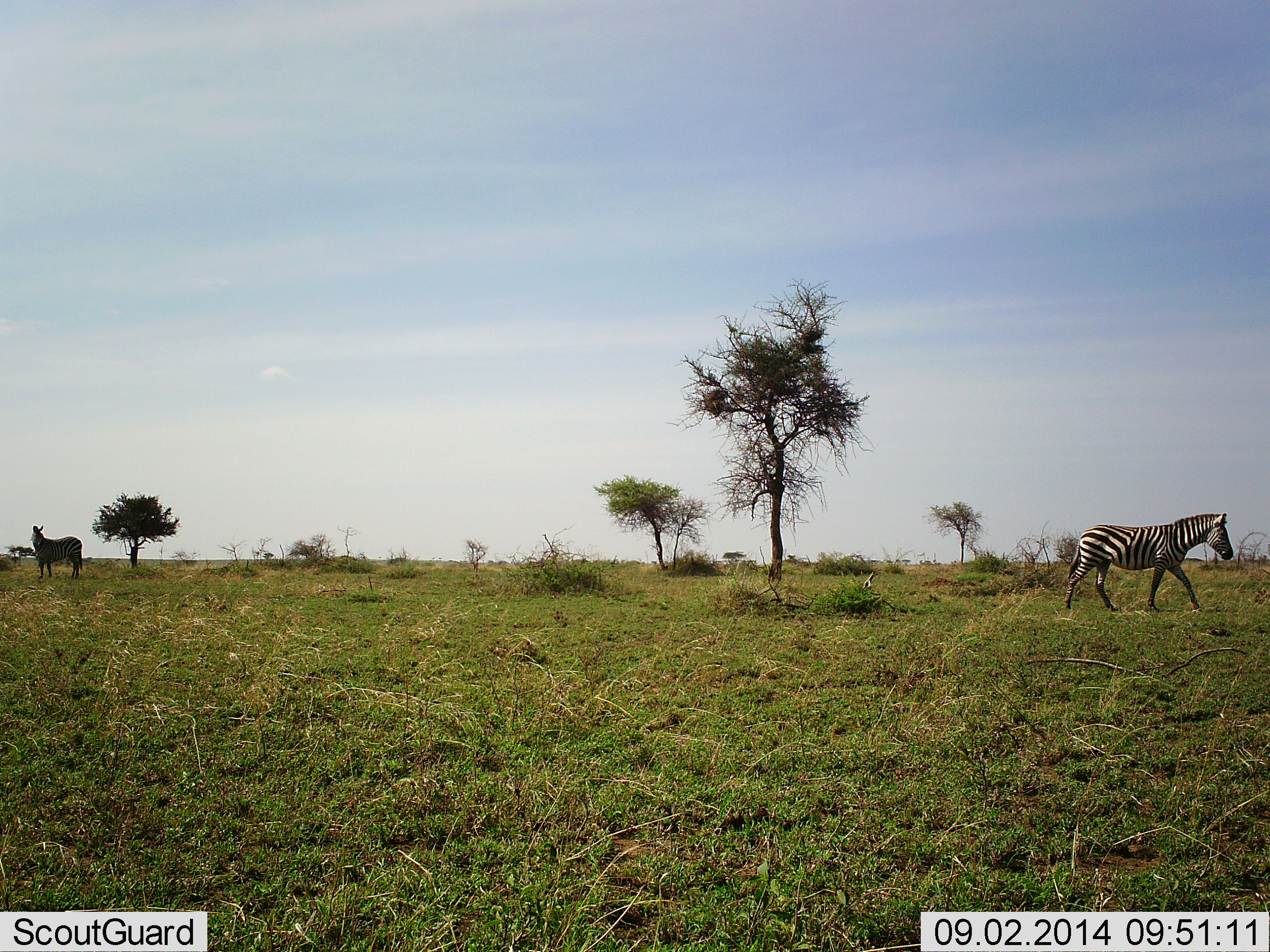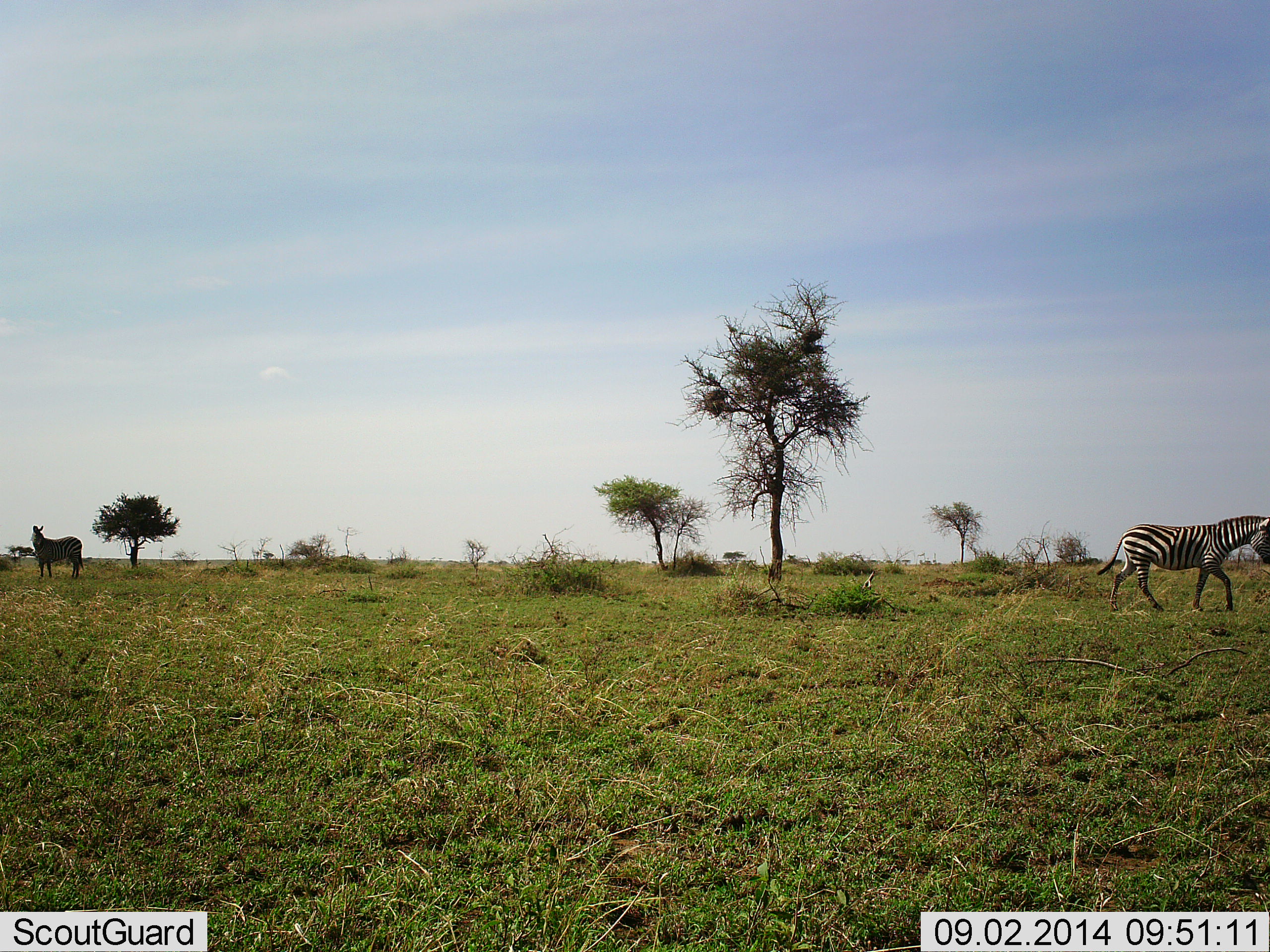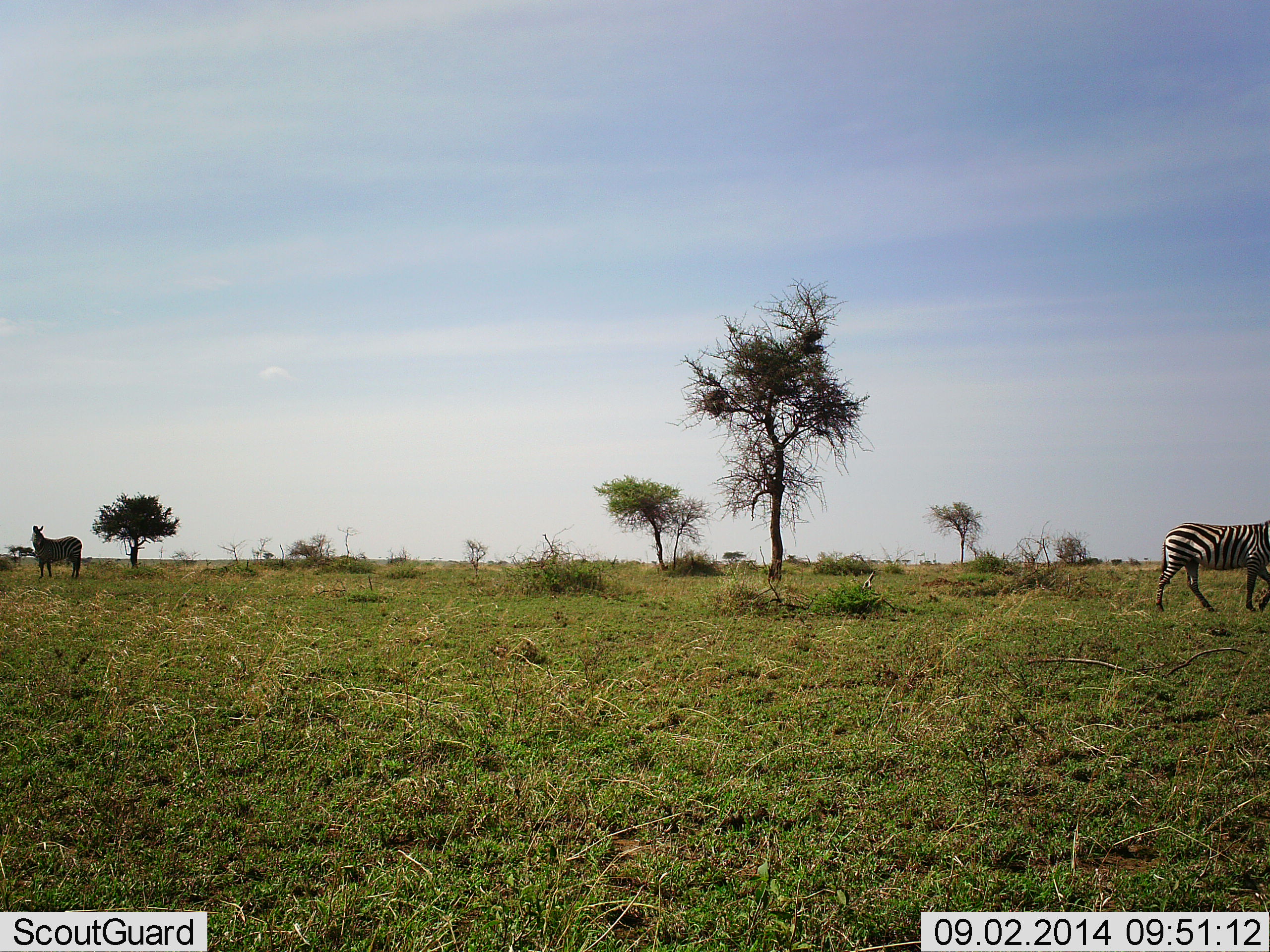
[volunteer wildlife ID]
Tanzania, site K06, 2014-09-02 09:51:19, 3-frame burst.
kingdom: Animalia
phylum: Chordata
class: Mammalia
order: Perissodactyla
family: Equidae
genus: Equus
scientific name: Equus quagga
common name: plains zebra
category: zebra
Zebra (plains zebra) (Equus quagga), count 2. Behavior (volunteer vote fractions): standing 100%, resting 0%, moving 100%, interacting 0%. Young present (vote fraction): 0%. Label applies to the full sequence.